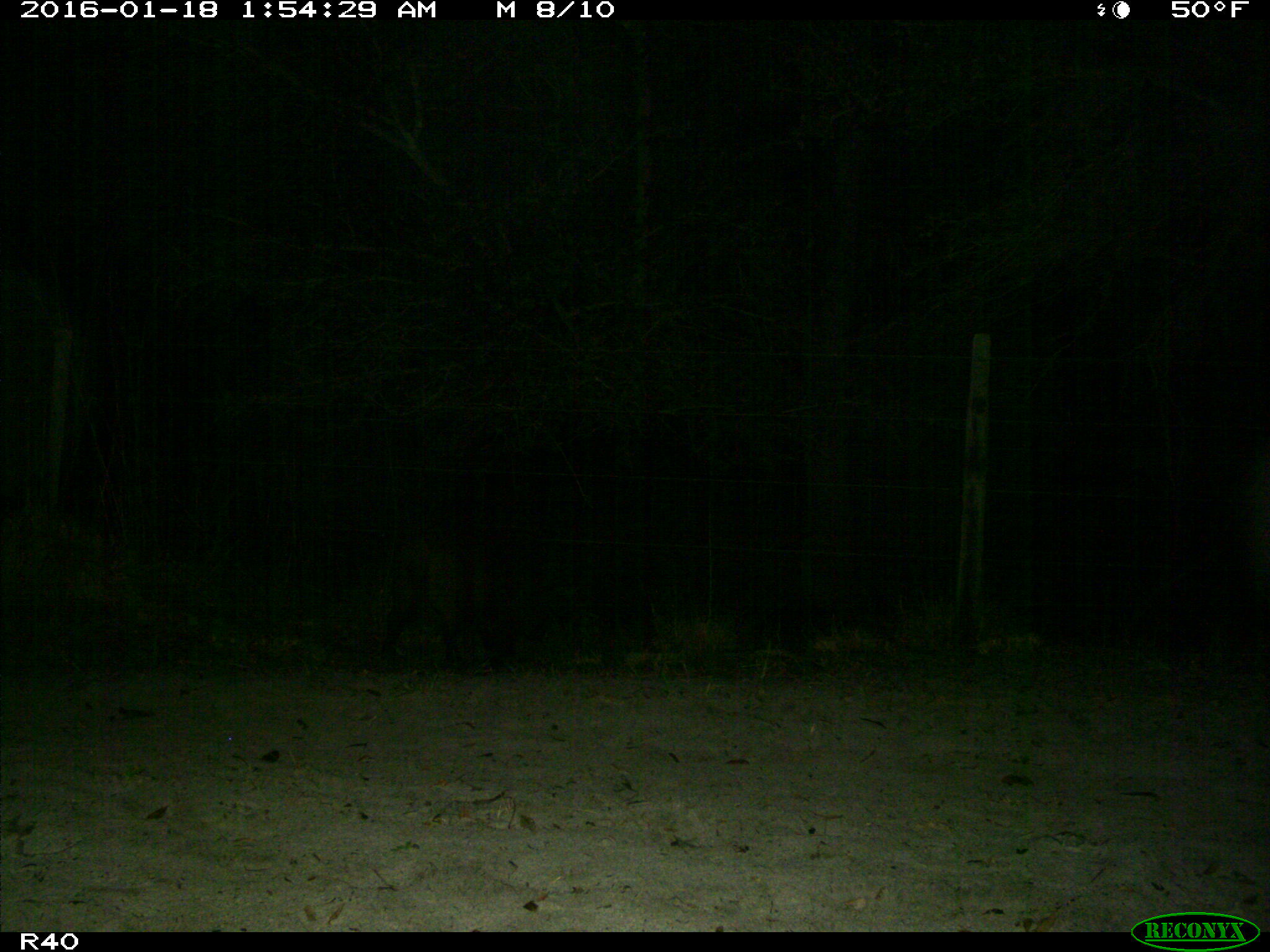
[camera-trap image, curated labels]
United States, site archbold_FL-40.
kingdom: Animalia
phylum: Chordata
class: Mammalia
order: Artiodactyla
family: Suidae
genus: Sus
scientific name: Sus scrofa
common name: wild boar